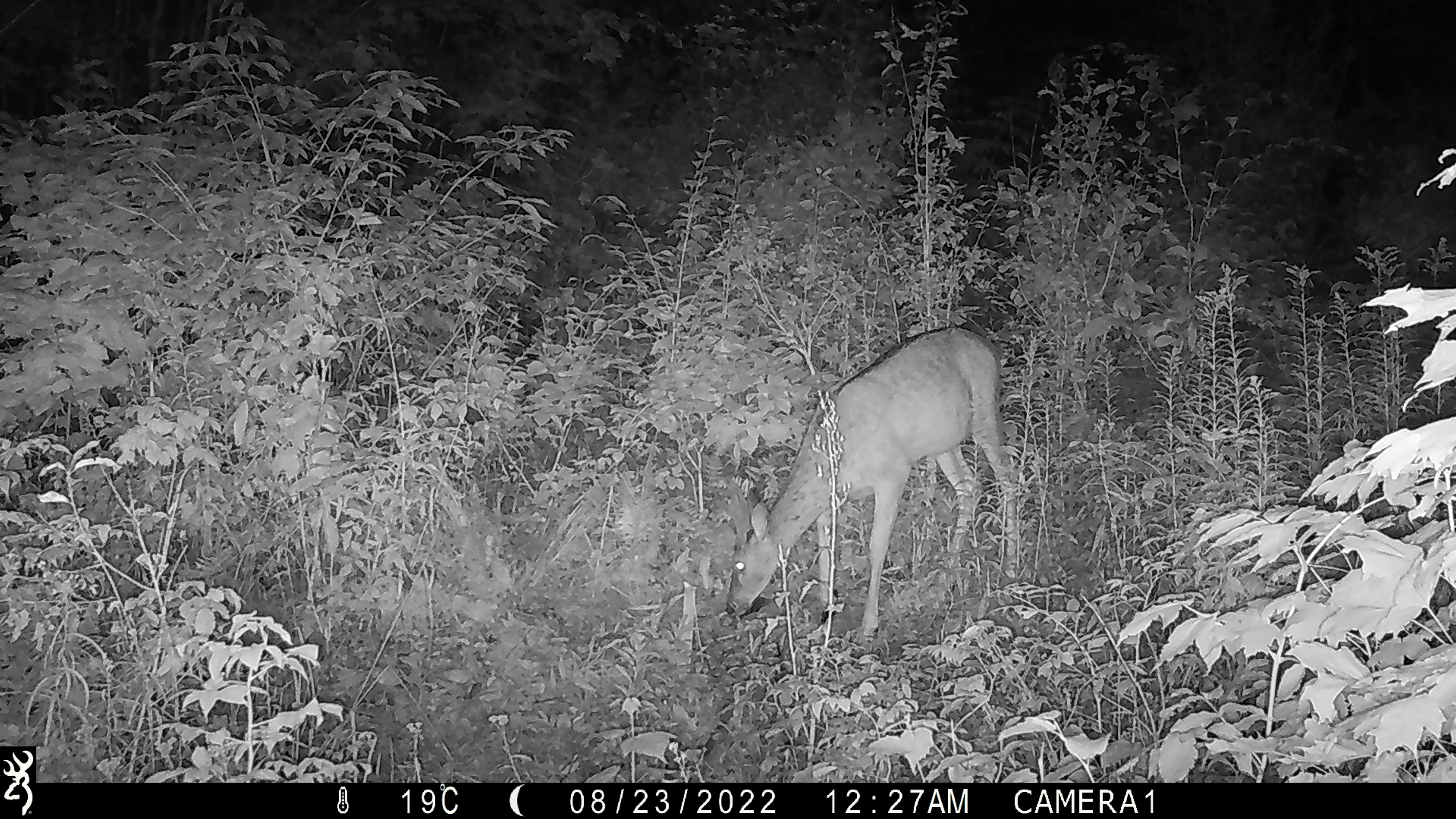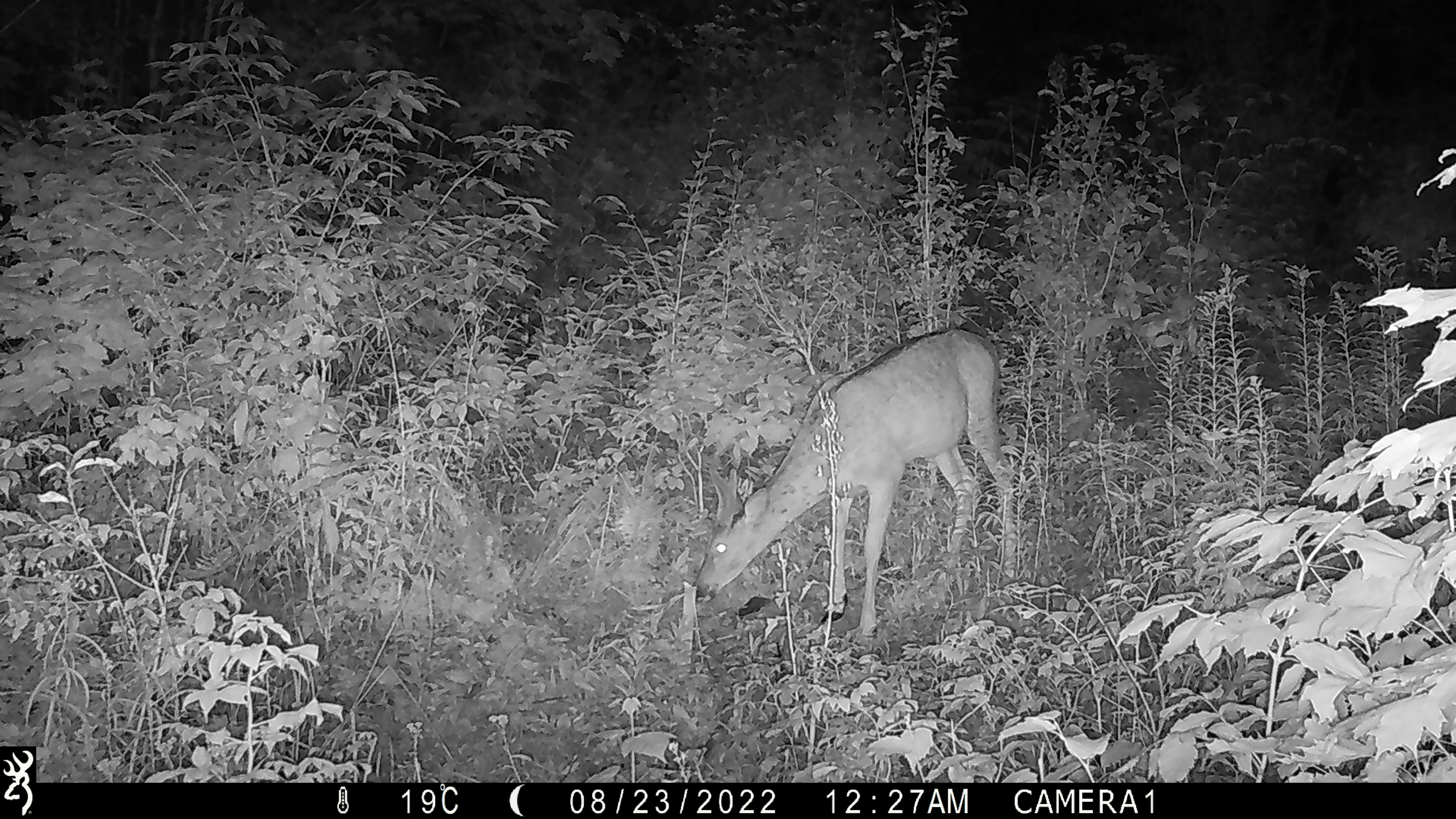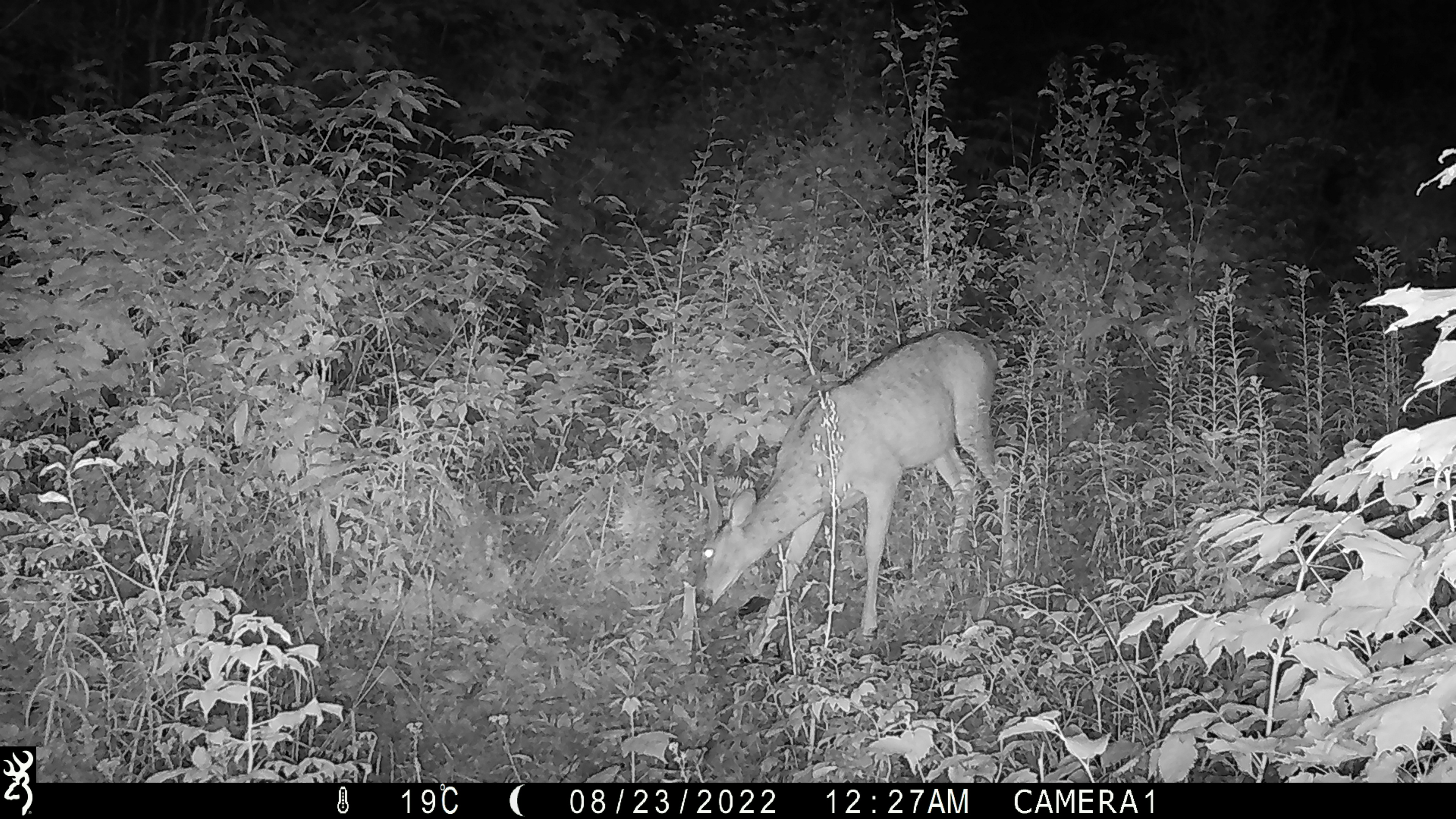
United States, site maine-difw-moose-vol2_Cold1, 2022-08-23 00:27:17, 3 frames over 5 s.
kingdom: Animalia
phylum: Chordata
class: Mammalia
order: Artiodactyla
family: Cervidae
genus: Odocoileus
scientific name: Odocoileus virginianus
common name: white-tailed deer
White-tailed deer (Odocoileus virginianus).